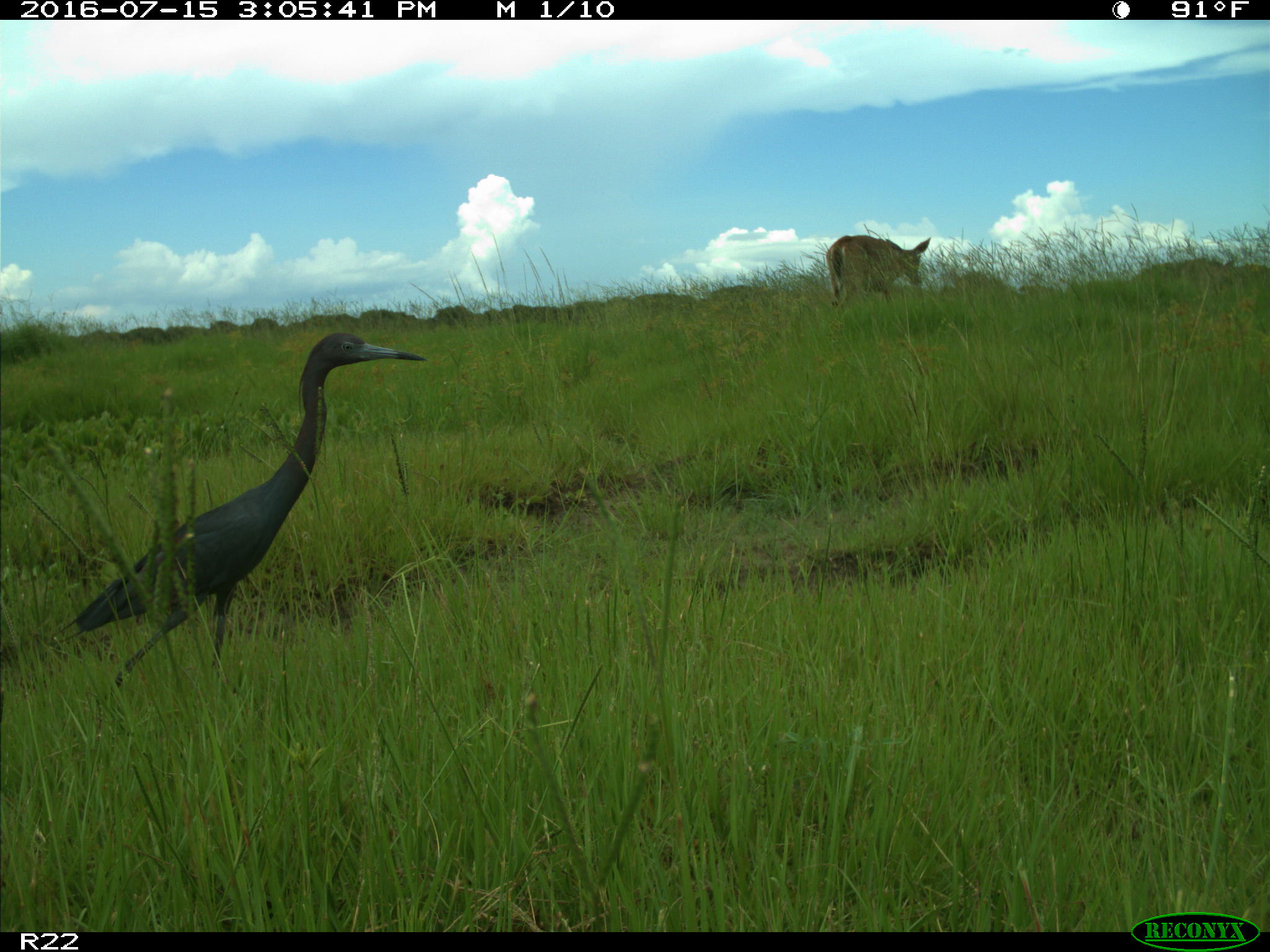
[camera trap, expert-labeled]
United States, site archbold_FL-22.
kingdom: Animalia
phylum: Chordata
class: Mammalia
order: Artiodactyla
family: Cervidae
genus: Odocoileus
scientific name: Odocoileus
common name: deer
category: unidentified deer